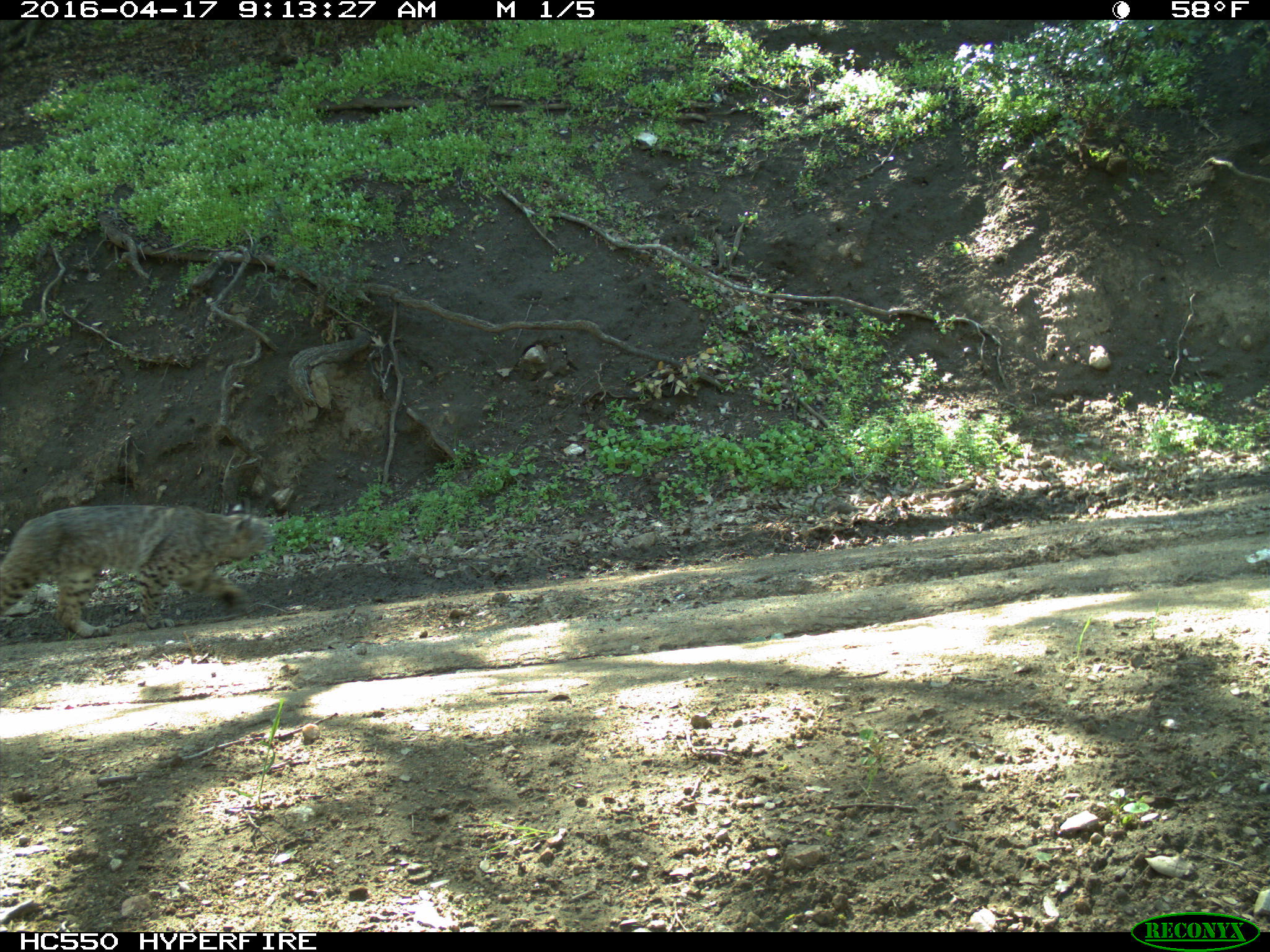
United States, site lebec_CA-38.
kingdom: Animalia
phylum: Chordata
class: Mammalia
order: Carnivora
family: Felidae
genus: Lynx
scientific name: Lynx rufus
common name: bobcat